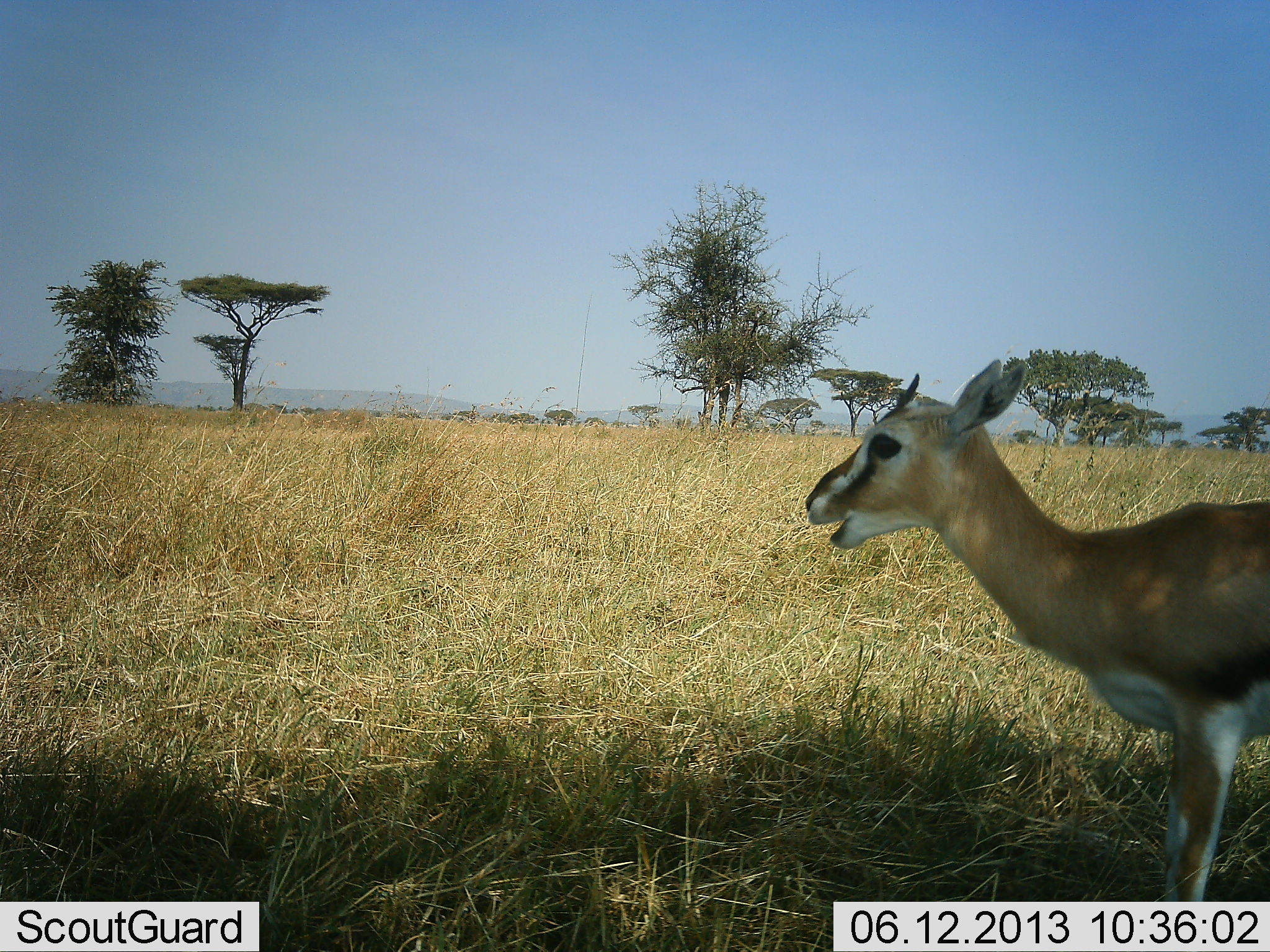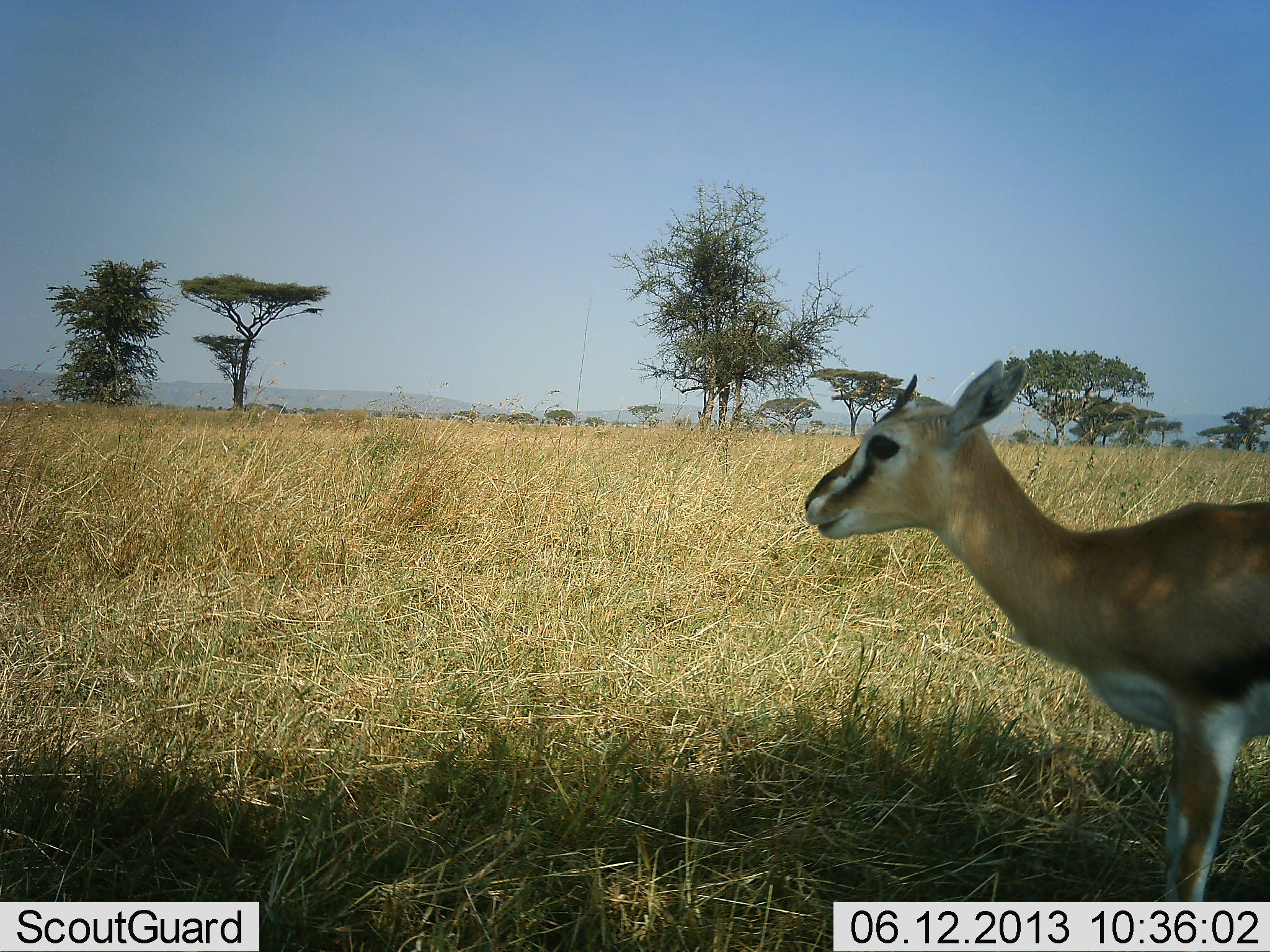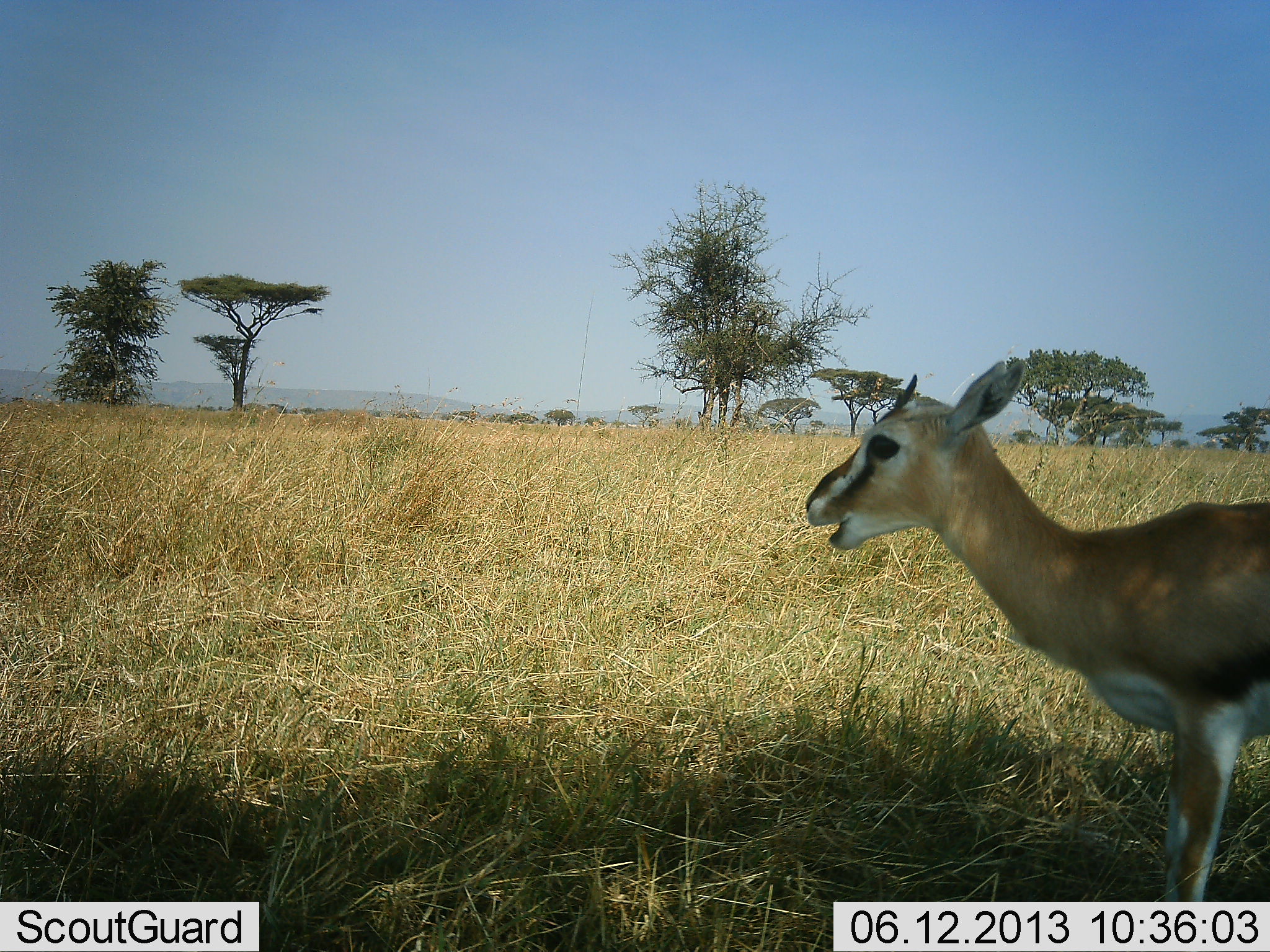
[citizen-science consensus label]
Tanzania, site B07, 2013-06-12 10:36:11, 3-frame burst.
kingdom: Animalia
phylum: Chordata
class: Mammalia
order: Artiodactyla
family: Bovidae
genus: Eudorcas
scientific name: Eudorcas thomsonii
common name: thomson's gazelle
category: gazellethomsons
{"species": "gazellethomsons (thomson's gazelle) (Eudorcas thomsonii)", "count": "1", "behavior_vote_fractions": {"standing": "67%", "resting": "0%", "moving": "3%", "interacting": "3%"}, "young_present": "3%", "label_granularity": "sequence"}